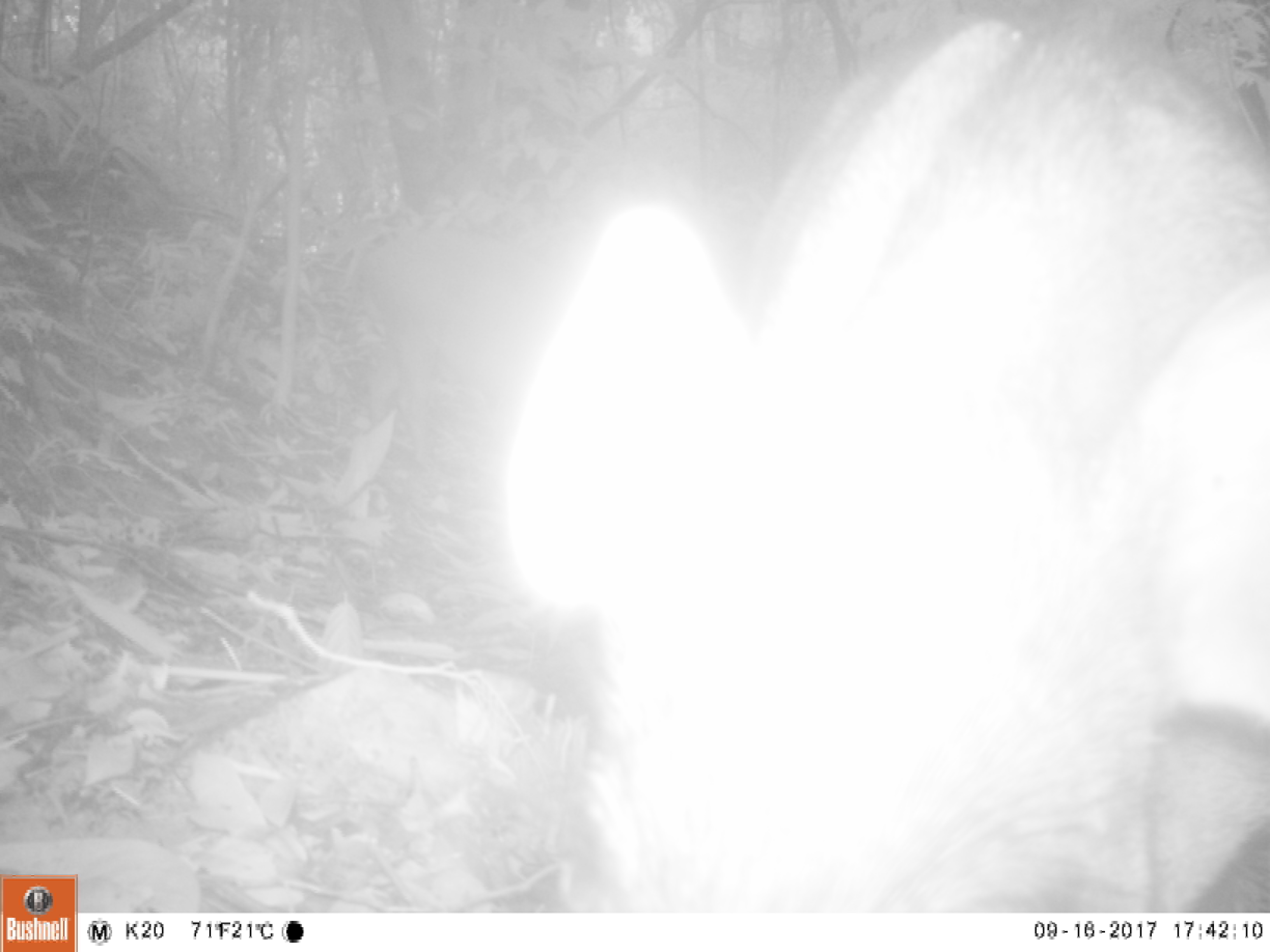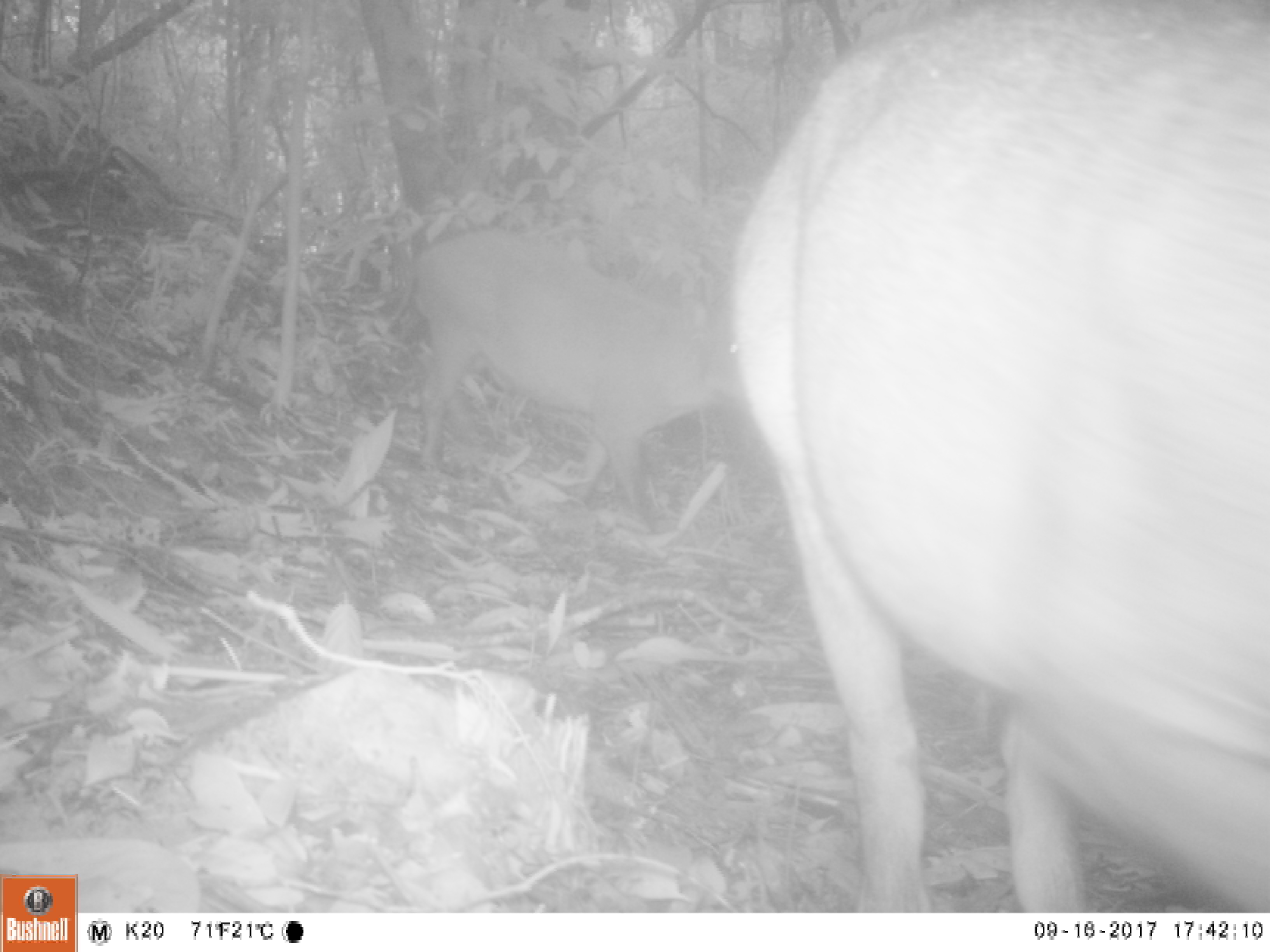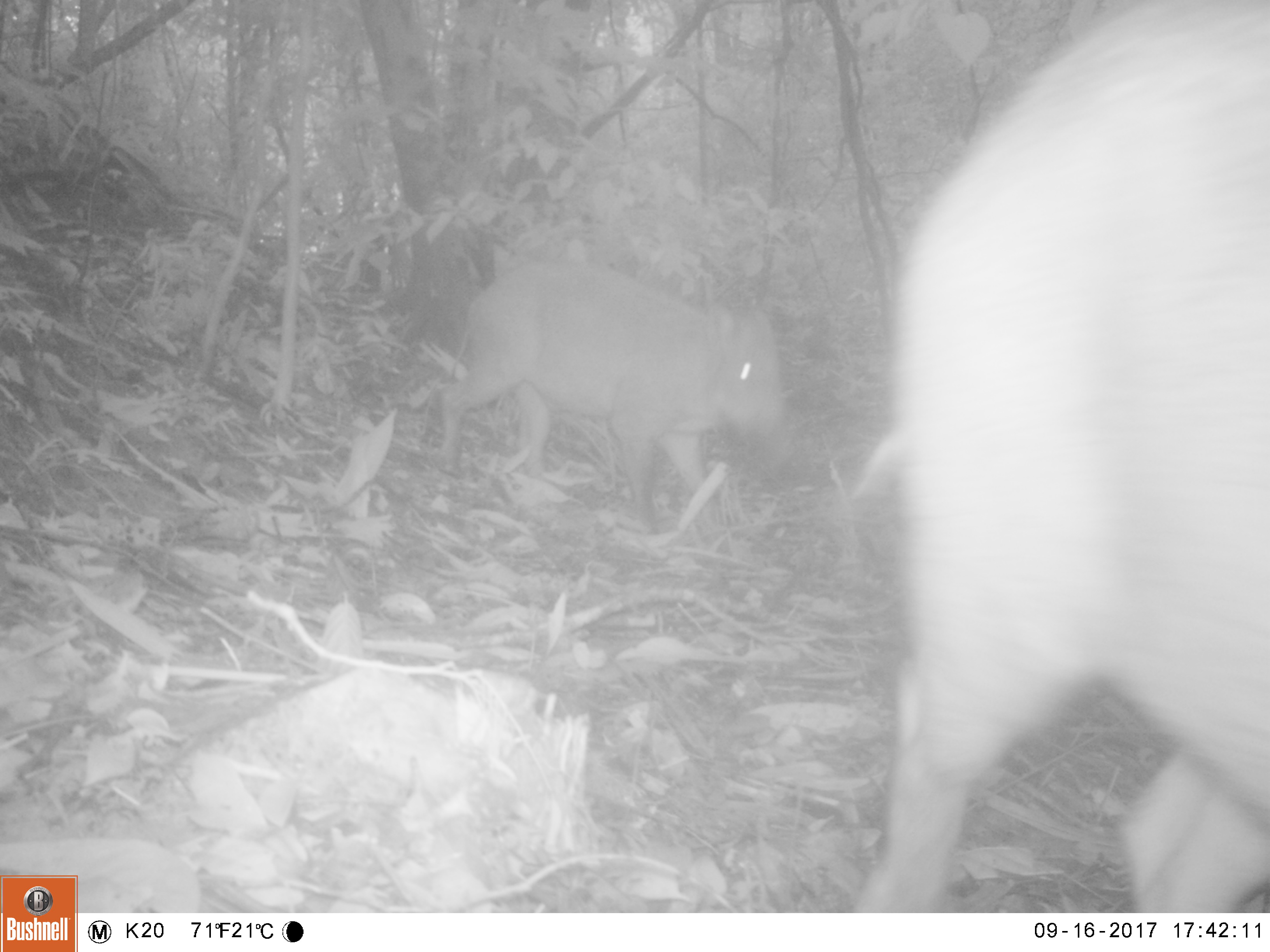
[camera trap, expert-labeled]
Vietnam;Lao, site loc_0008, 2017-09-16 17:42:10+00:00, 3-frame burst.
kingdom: Animalia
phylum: Chordata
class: Mammalia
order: Artiodactyla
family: Suidae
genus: Sus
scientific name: Sus scrofa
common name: eurasian wild pig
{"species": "eurasian wild pig (Sus scrofa)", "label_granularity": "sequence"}